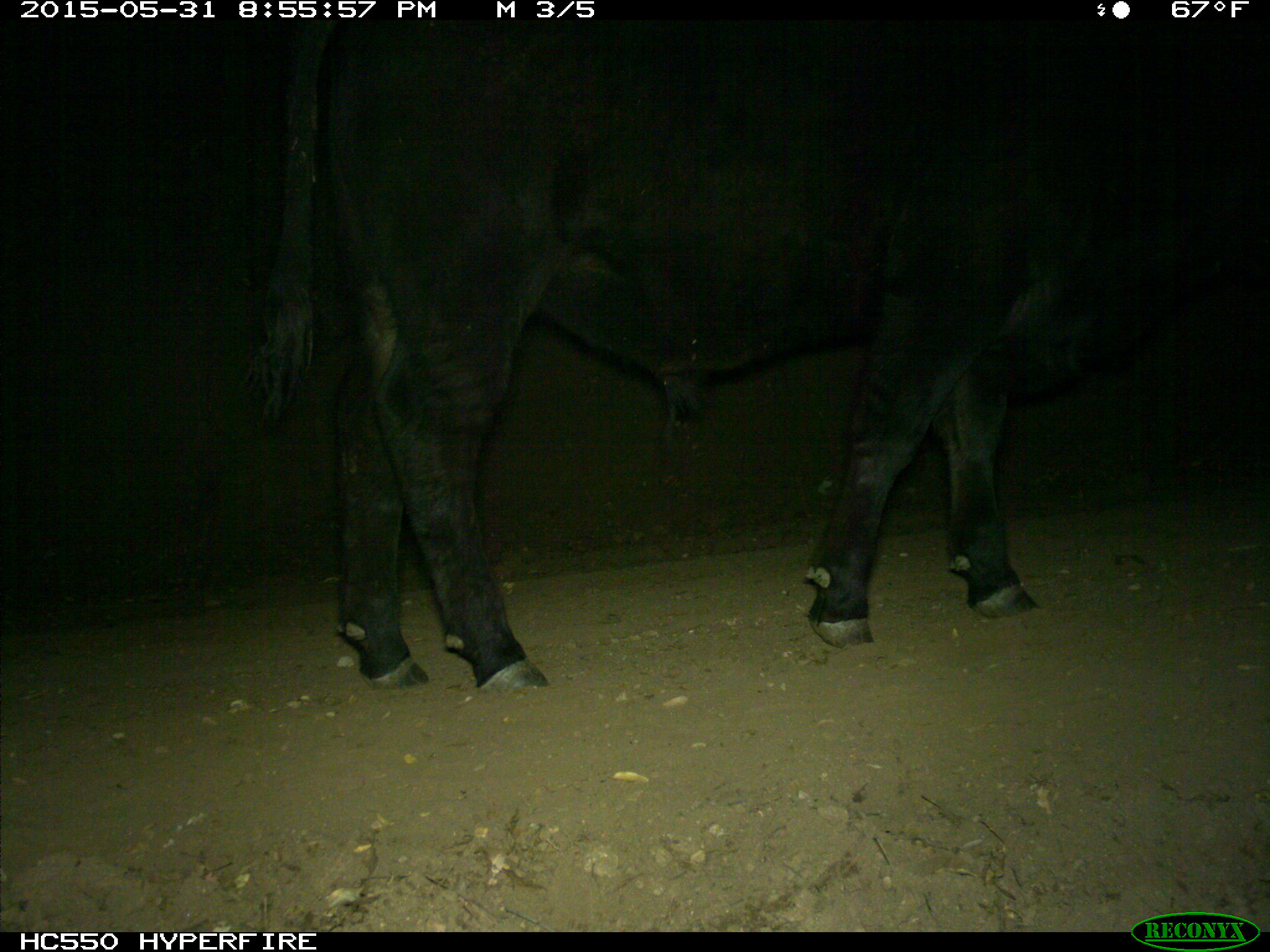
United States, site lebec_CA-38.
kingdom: Animalia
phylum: Chordata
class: Mammalia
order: Artiodactyla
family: Bovidae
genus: Bos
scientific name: Bos taurus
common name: domestic cow